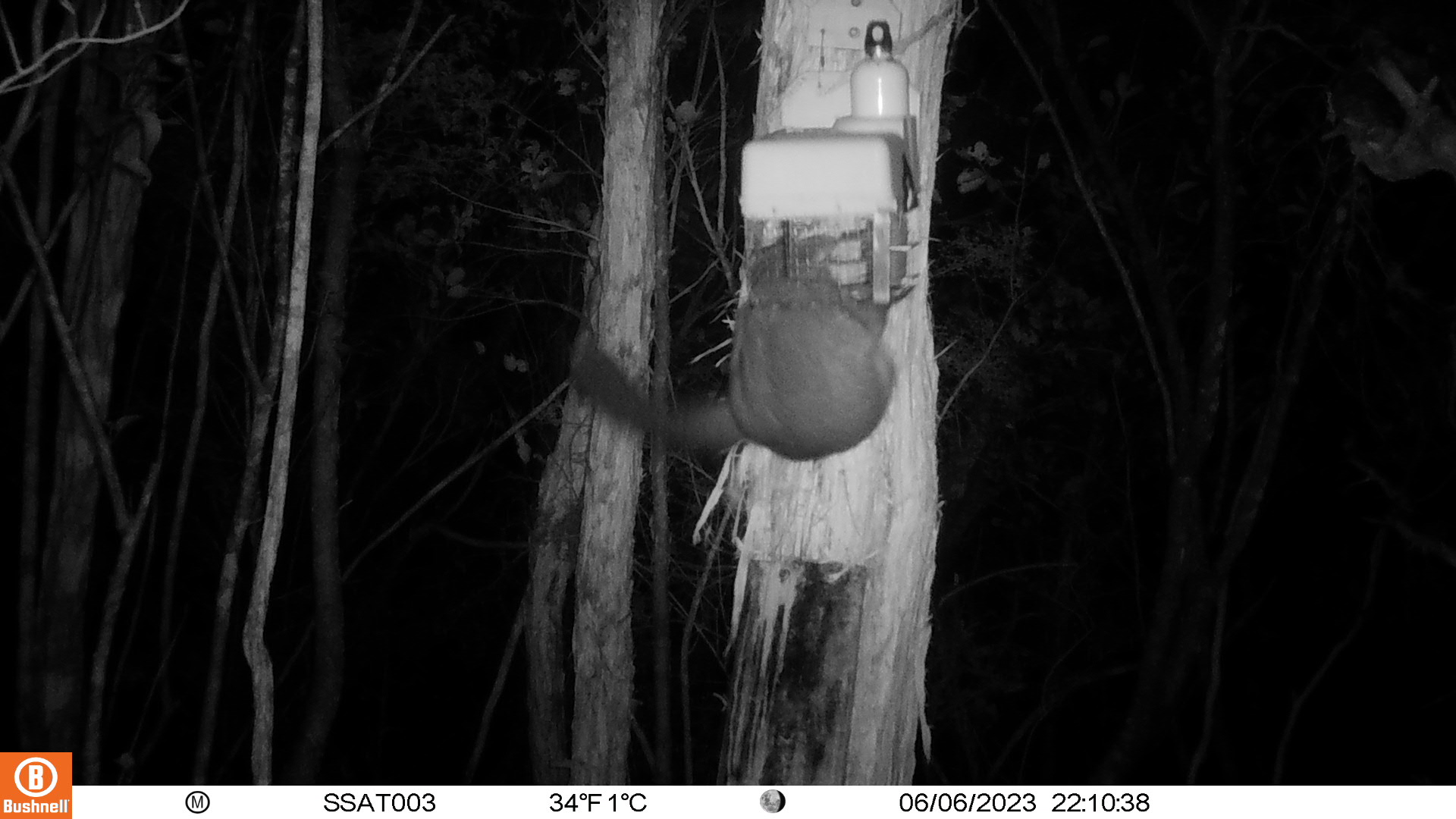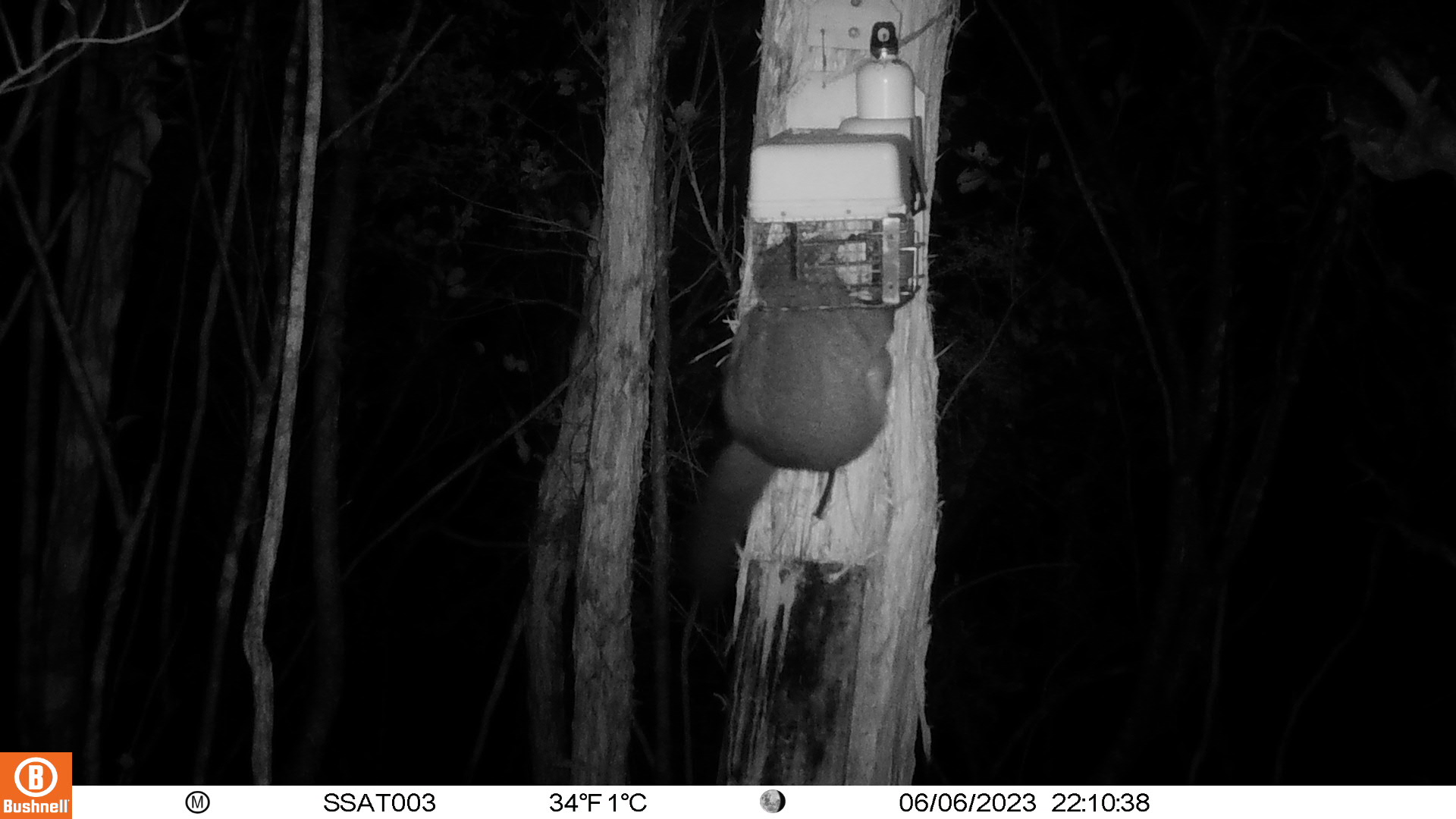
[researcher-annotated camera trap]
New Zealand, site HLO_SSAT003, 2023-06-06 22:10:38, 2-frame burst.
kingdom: Animalia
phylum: Chordata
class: Mammalia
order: Diprotodontia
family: Phalangeridae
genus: Trichosurus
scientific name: Trichosurus vulpecula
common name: common brushtail possum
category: possum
Possum (common brushtail possum) (Trichosurus vulpecula).